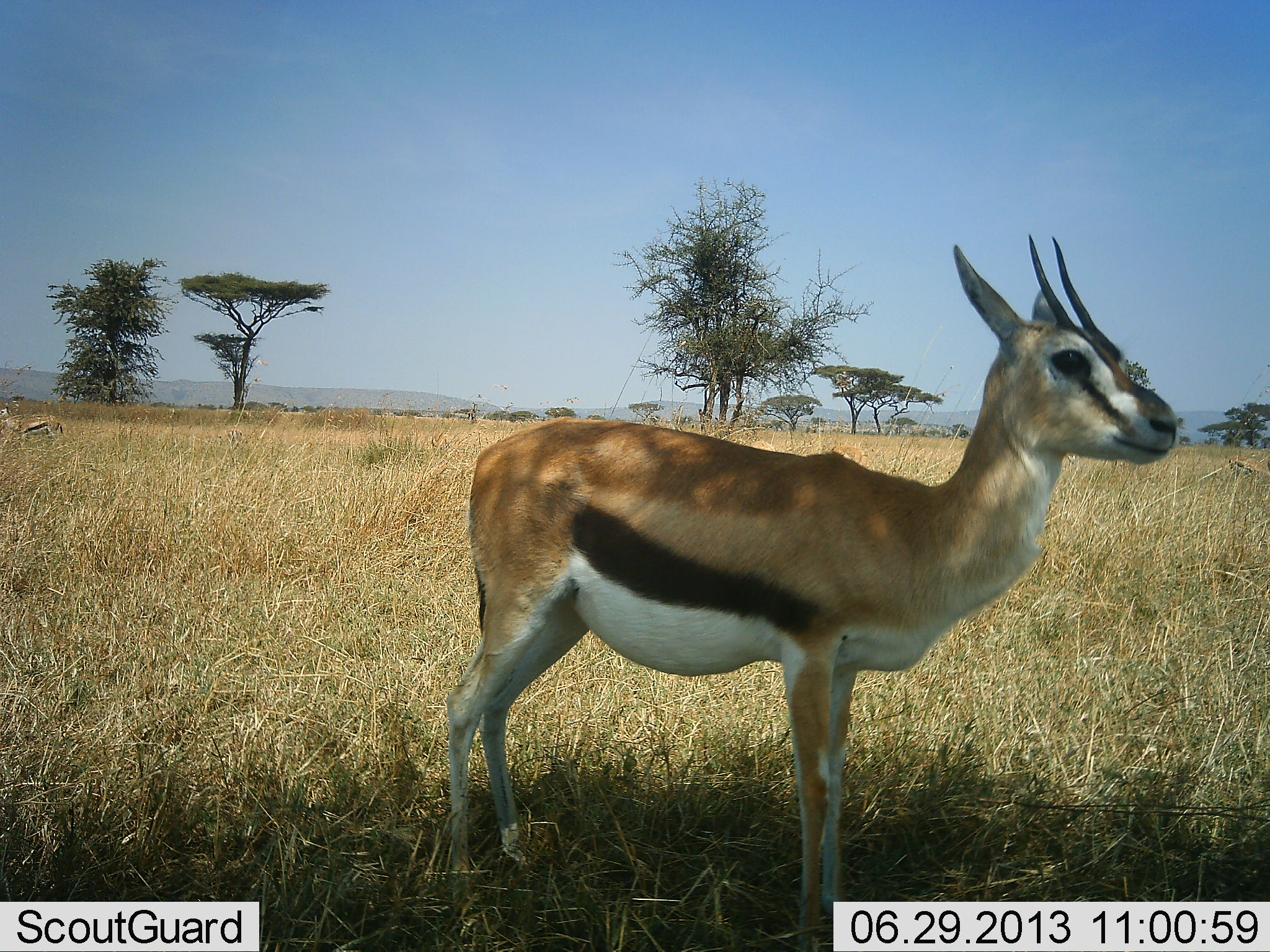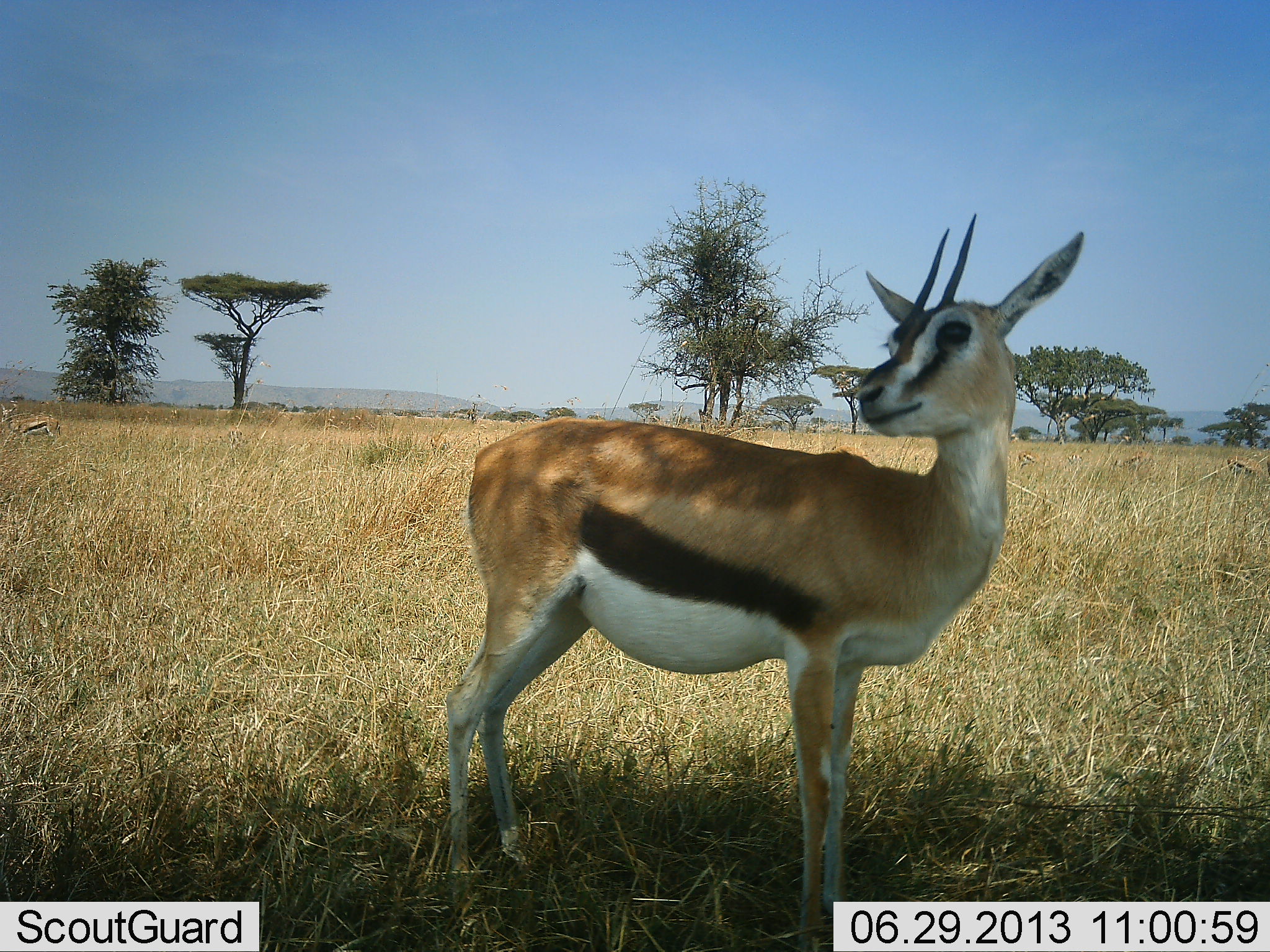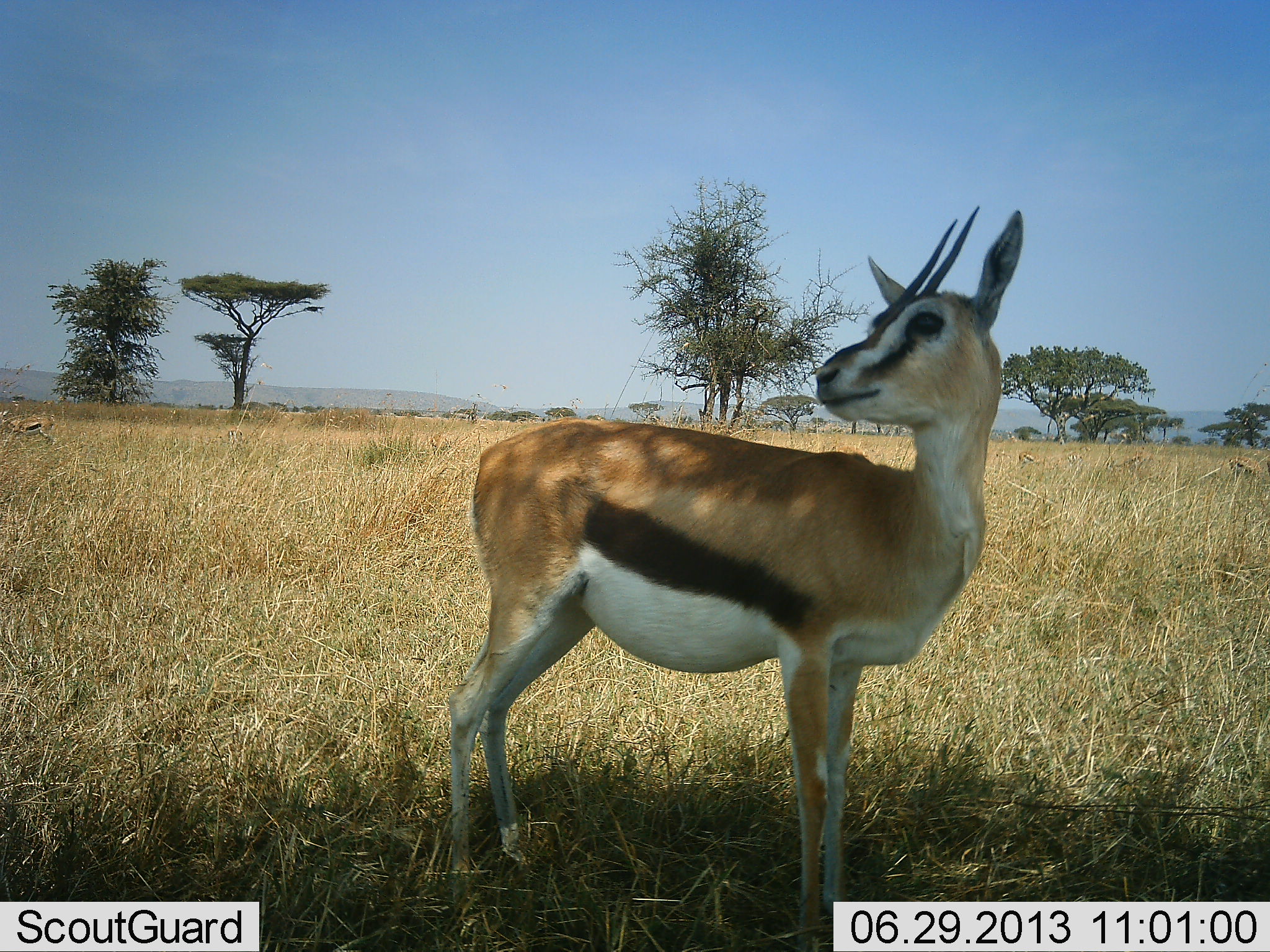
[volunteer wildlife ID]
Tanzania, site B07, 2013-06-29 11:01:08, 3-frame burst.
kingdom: Animalia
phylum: Chordata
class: Mammalia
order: Artiodactyla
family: Bovidae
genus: Eudorcas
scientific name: Eudorcas thomsonii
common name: thomson's gazelle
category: gazellethomsons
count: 1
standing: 97%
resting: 6%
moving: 12%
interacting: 6%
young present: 0%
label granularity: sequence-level